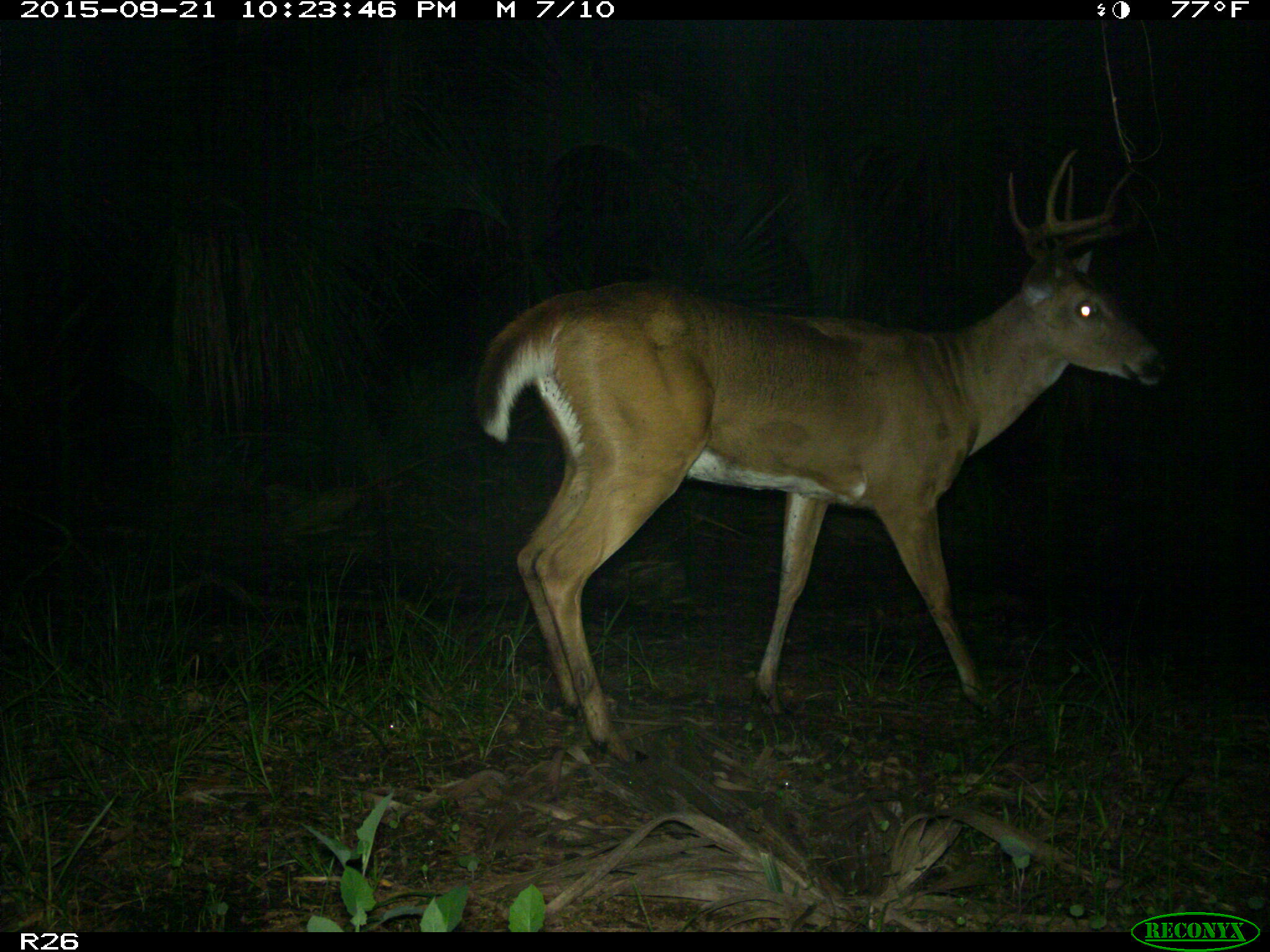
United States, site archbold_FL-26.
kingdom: Animalia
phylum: Chordata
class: Mammalia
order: Artiodactyla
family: Cervidae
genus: Odocoileus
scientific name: Odocoileus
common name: deer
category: unidentified deer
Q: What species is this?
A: Unidentified deer (deer) (Odocoileus).